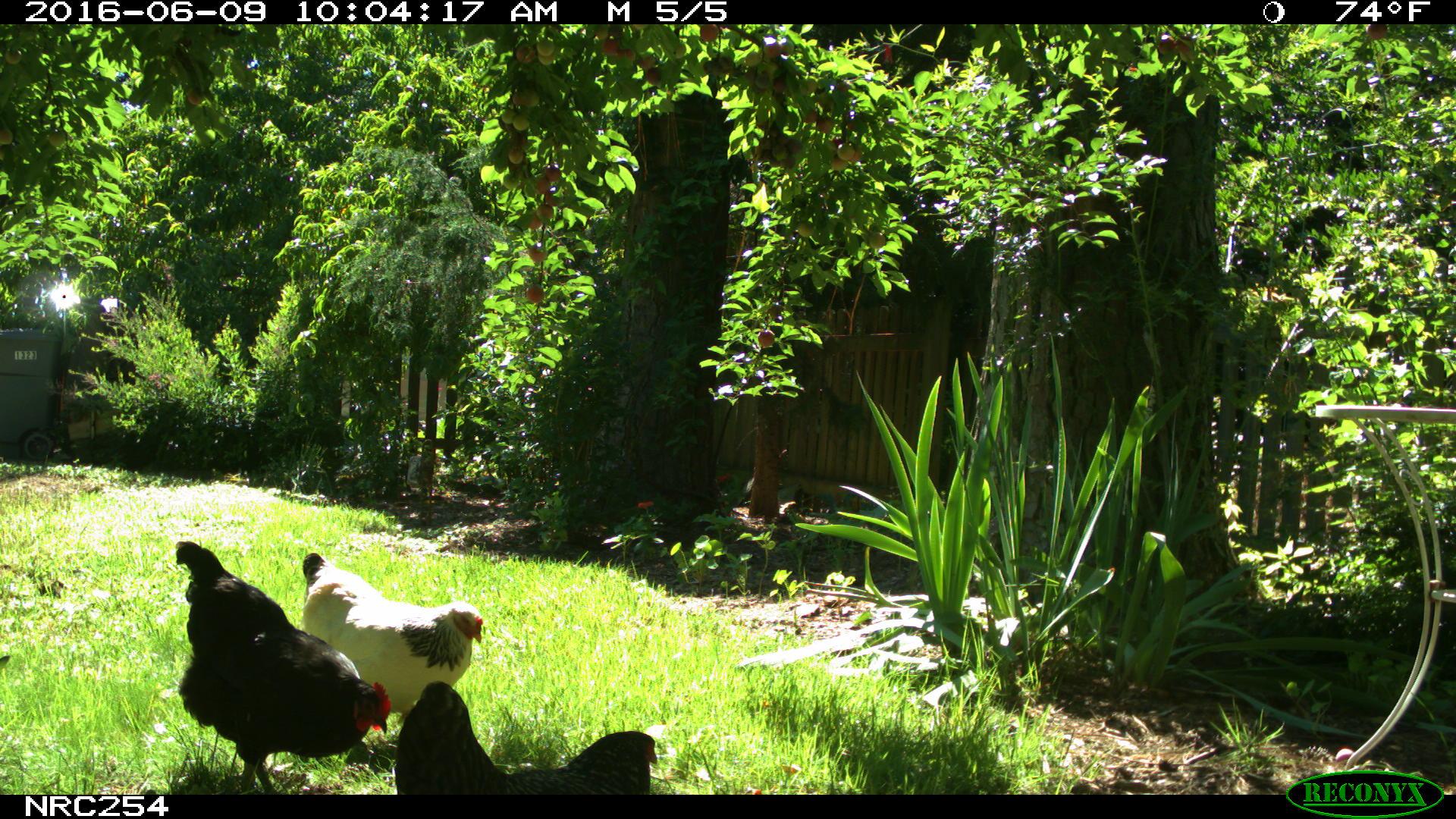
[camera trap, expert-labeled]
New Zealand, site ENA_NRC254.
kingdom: Animalia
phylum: Chordata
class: Aves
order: Galliformes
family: Phasianidae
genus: Gallus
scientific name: Gallus gallus domesticus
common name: chicken